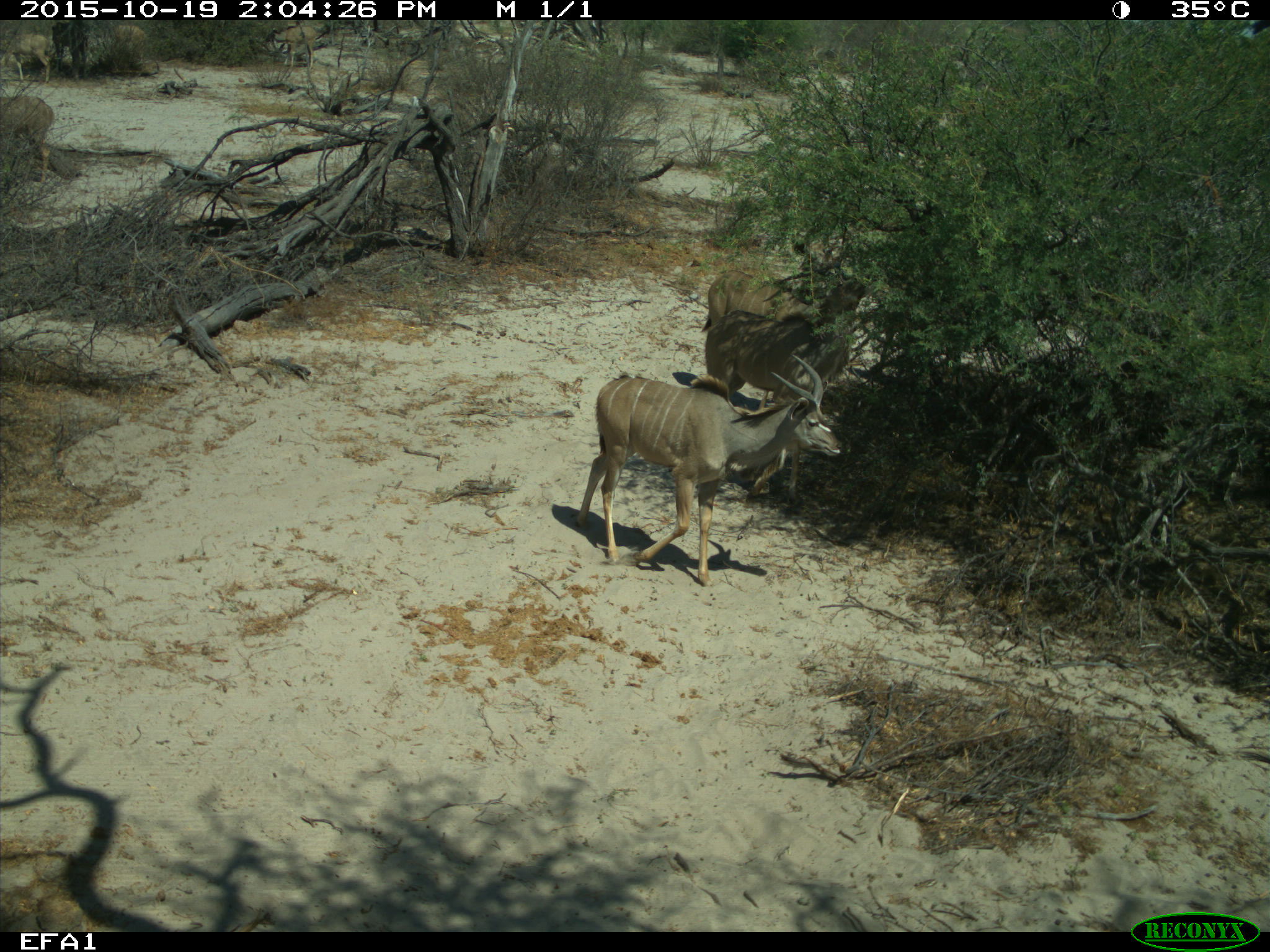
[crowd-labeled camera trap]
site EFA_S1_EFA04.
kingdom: Animalia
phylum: Chordata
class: Mammalia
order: Artiodactyla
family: Bovidae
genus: Tragelaphus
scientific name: Tragelaphus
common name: kudu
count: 3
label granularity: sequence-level